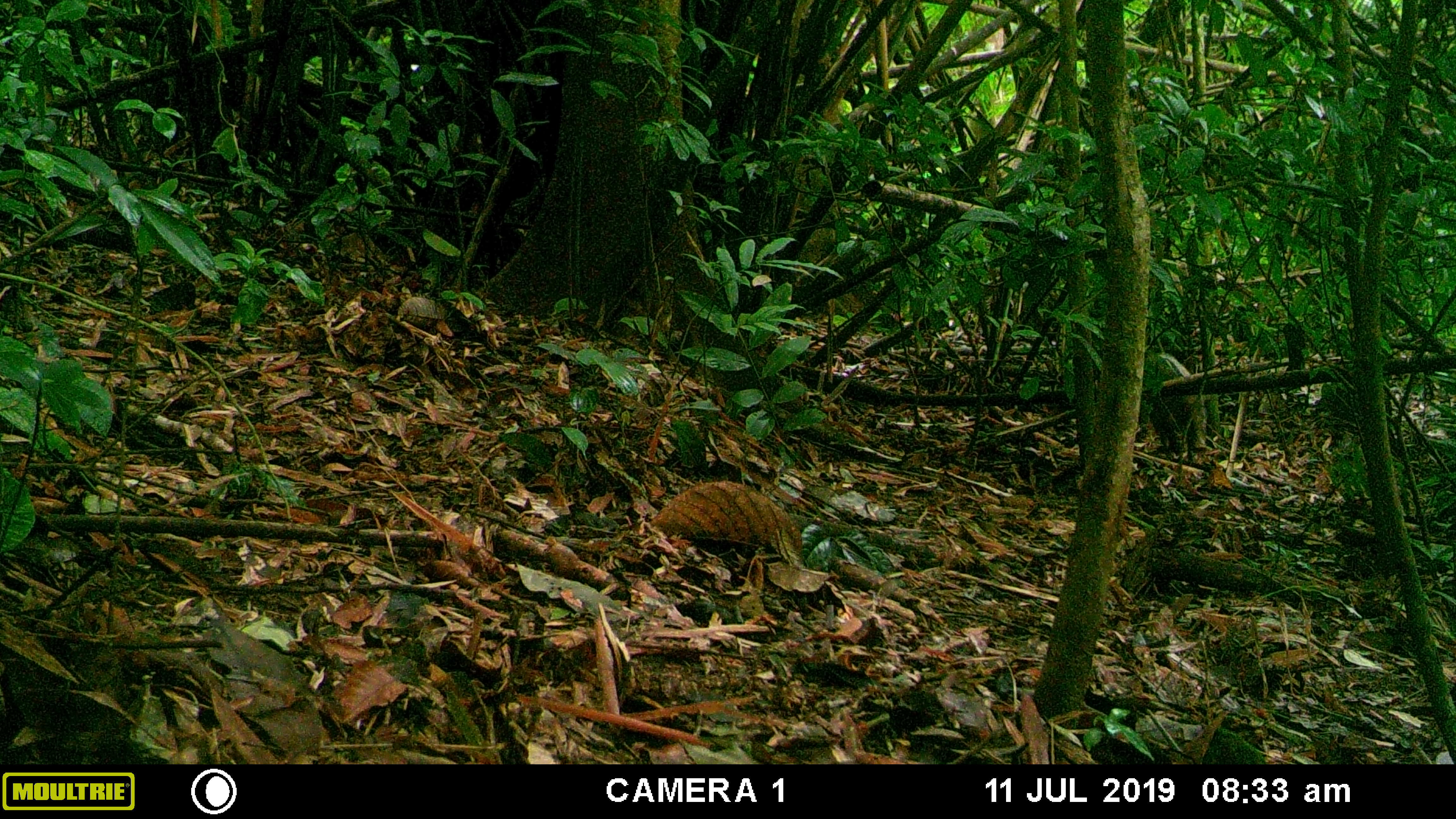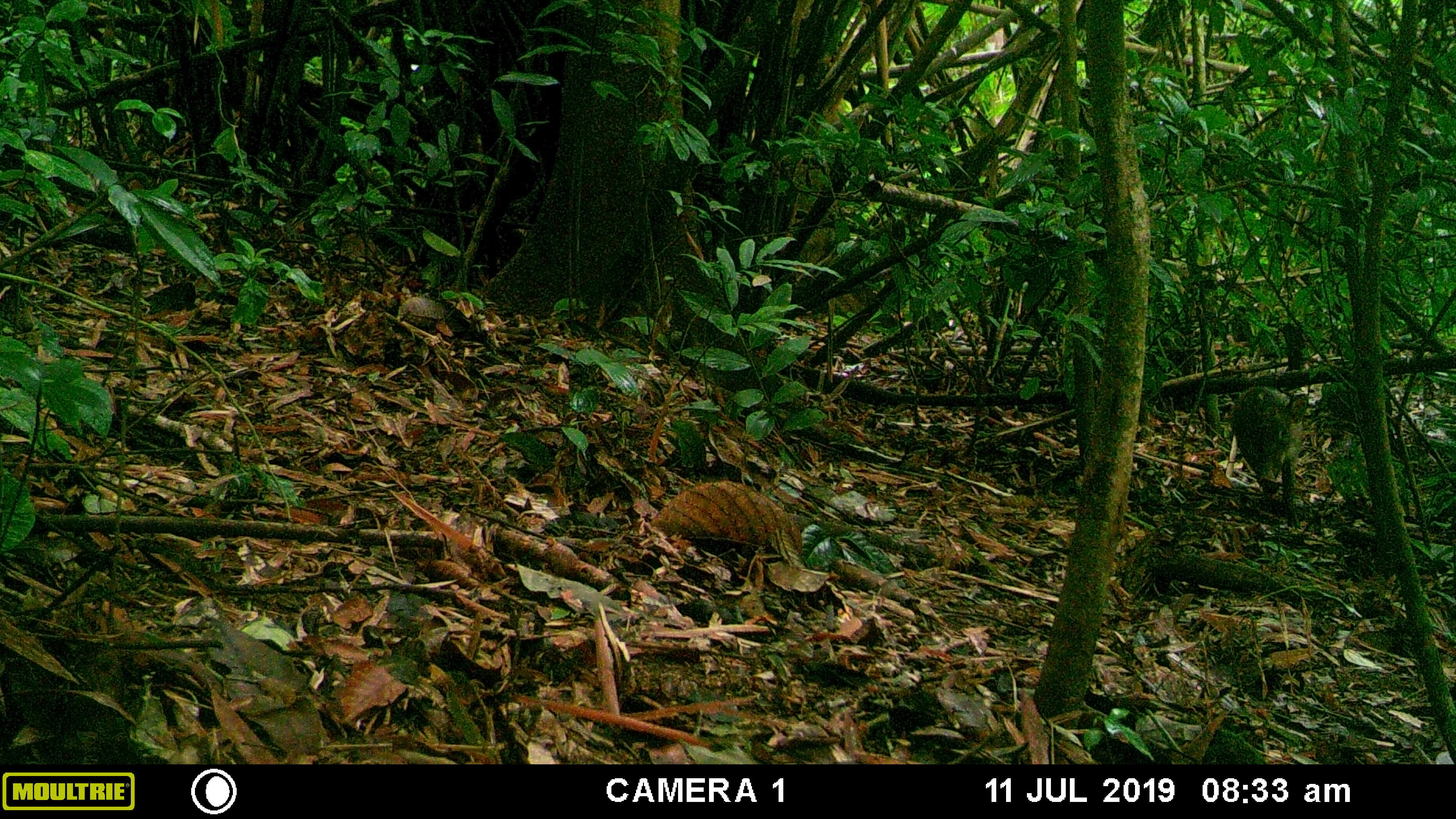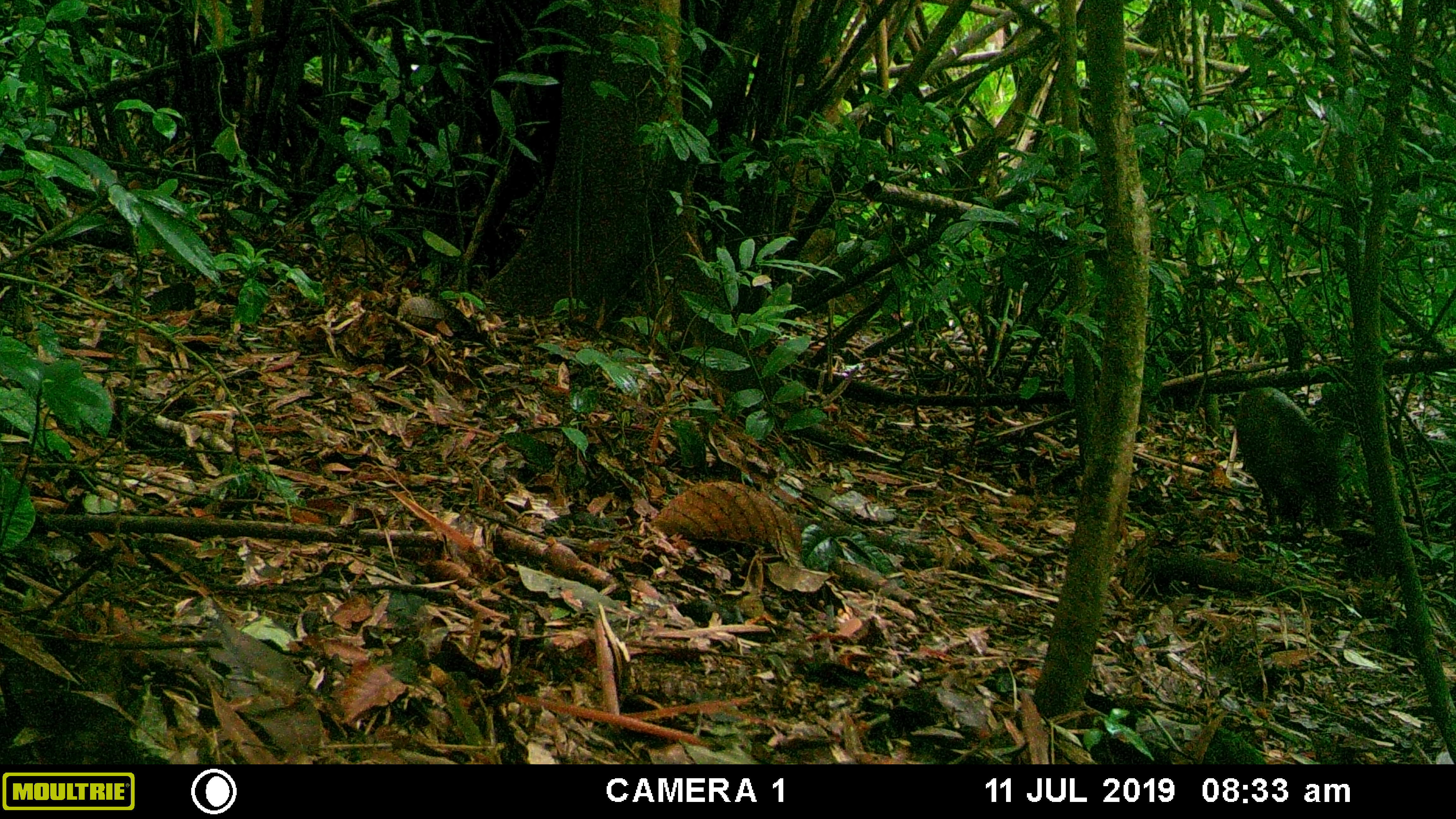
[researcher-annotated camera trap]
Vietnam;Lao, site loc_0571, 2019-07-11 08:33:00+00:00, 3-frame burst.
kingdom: Animalia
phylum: Chordata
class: Mammalia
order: Artiodactyla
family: Suidae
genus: Sus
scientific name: Sus scrofa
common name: eurasian wild pig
Eurasian wild pig (Sus scrofa). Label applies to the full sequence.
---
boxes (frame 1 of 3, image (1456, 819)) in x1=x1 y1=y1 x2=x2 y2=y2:
eurasian wild pig: x1=1142 y1=352 x2=1207 y2=452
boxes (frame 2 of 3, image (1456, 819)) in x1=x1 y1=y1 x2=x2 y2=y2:
eurasian wild pig: x1=1230 y1=386 x2=1308 y2=528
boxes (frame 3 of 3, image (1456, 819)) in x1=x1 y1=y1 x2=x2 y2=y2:
eurasian wild pig: x1=1233 y1=384 x2=1354 y2=538